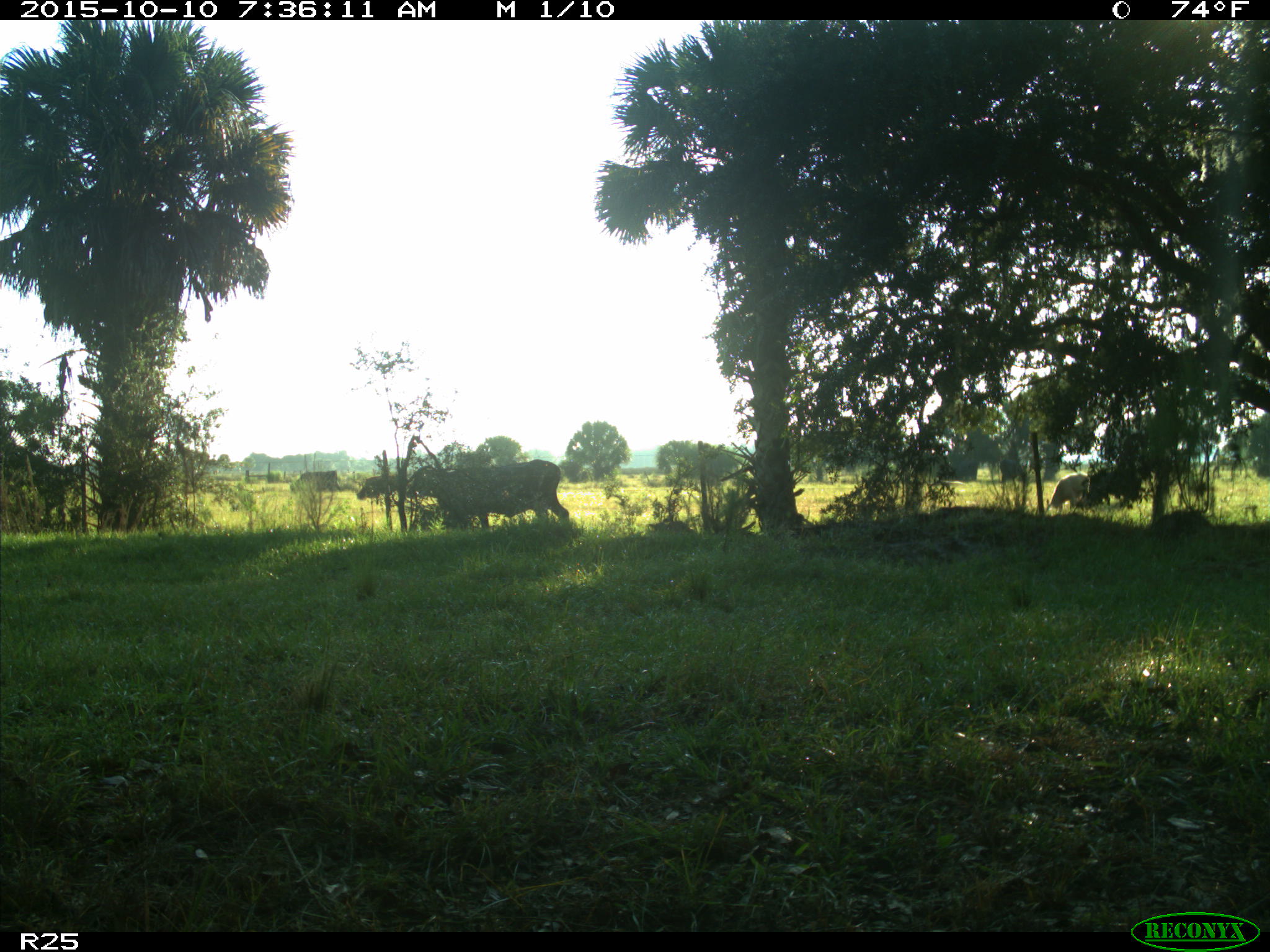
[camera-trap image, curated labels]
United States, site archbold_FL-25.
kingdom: Animalia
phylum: Chordata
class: Mammalia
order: Artiodactyla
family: Bovidae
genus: Bos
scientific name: Bos taurus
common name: domestic cow